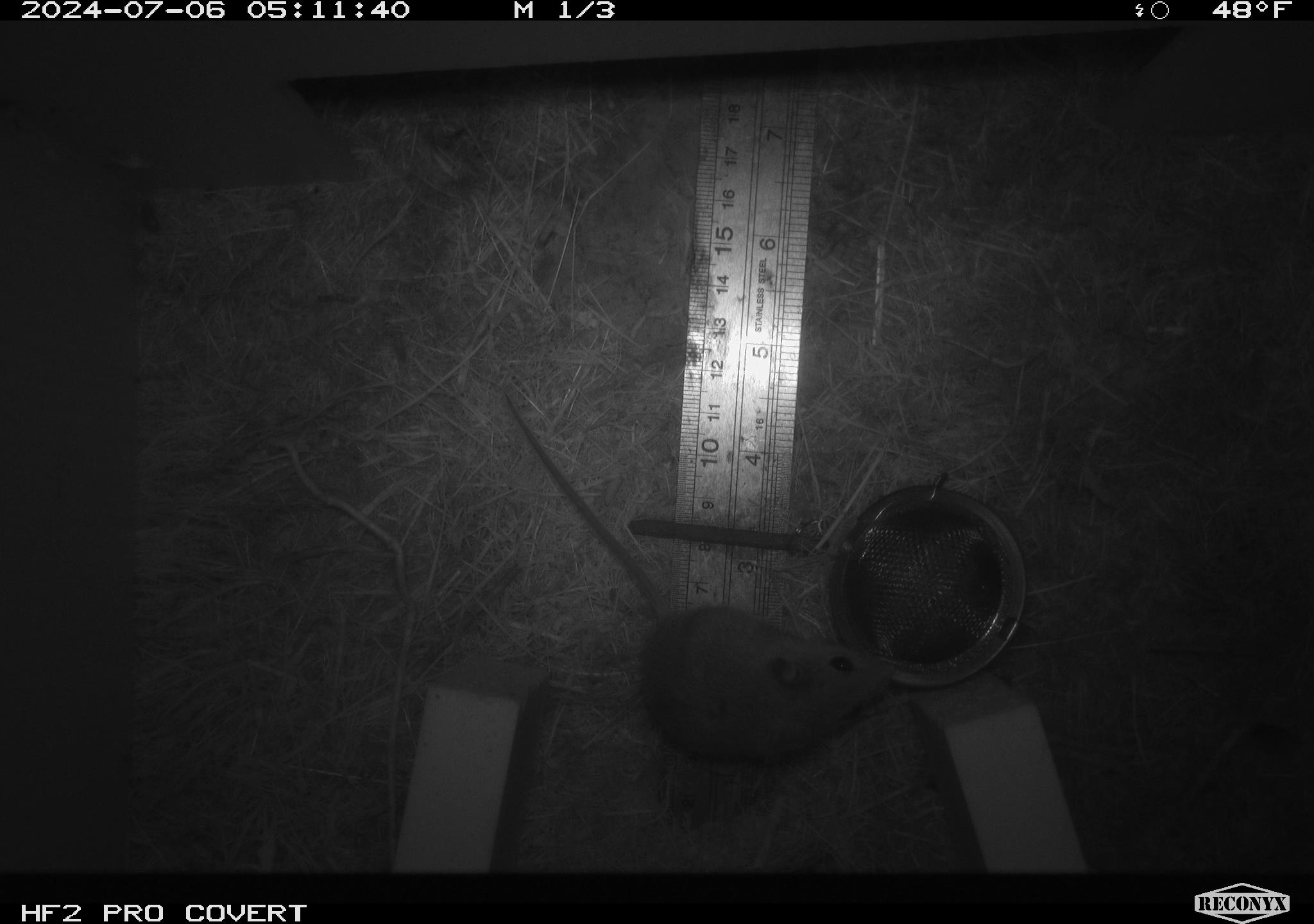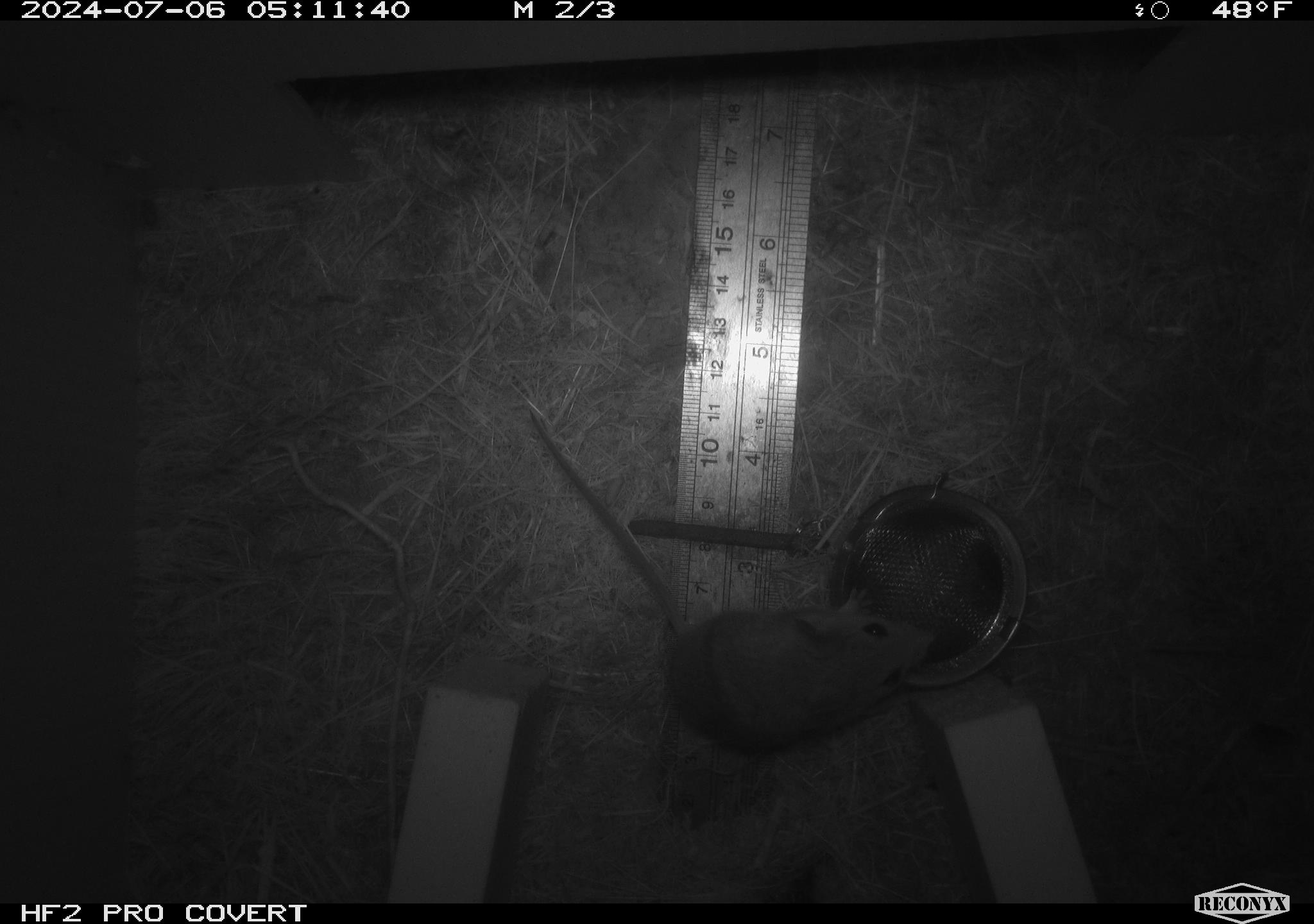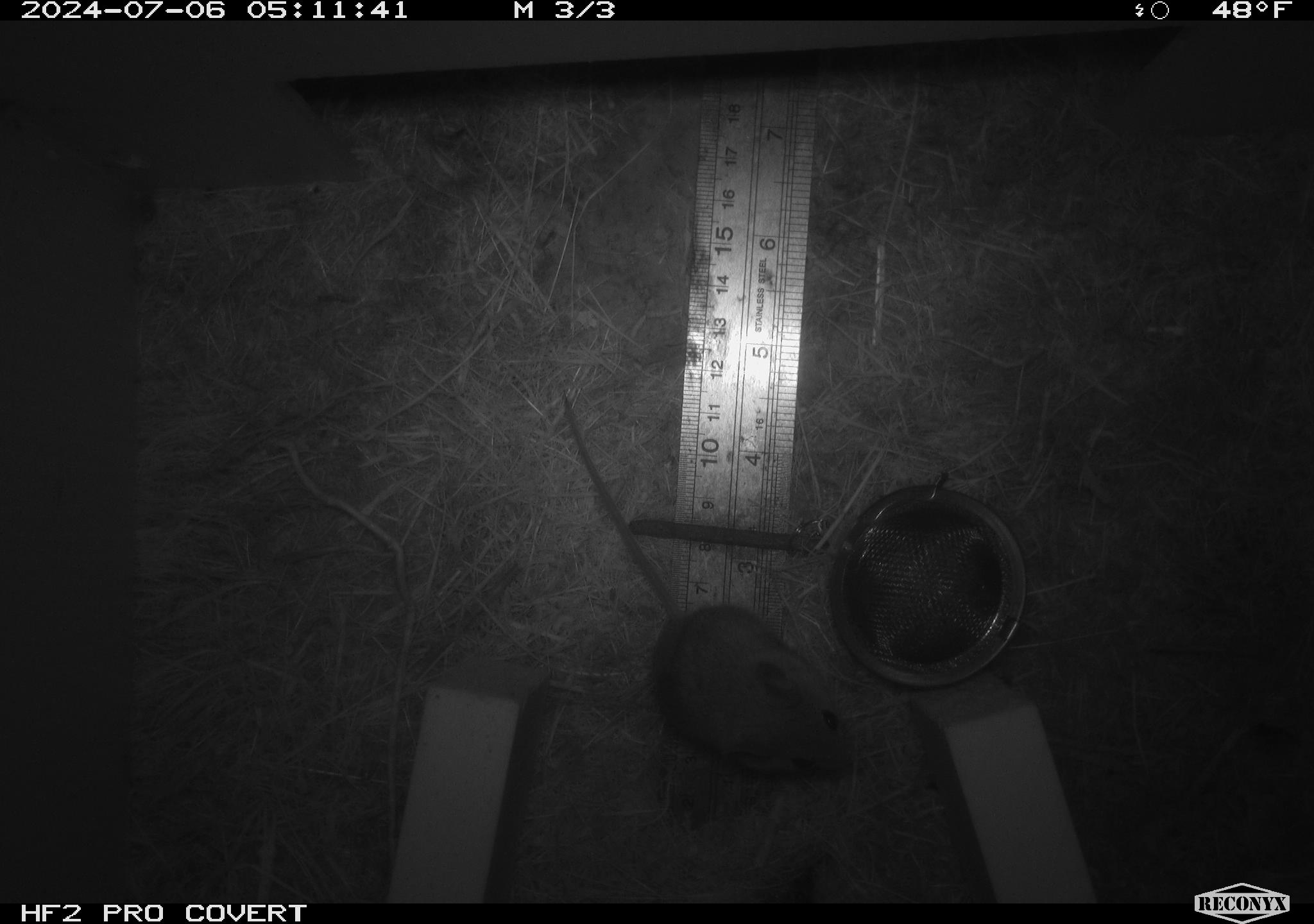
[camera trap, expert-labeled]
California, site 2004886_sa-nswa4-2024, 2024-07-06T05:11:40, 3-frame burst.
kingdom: Animalia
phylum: Arthropoda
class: Malacostraca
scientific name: Malacostraca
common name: amphipods, crabs, isopods, krill, lobsters and shrimps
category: malacostracan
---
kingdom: Animalia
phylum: Chordata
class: Mammalia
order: Rodentia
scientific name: Rodentia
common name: mouse species